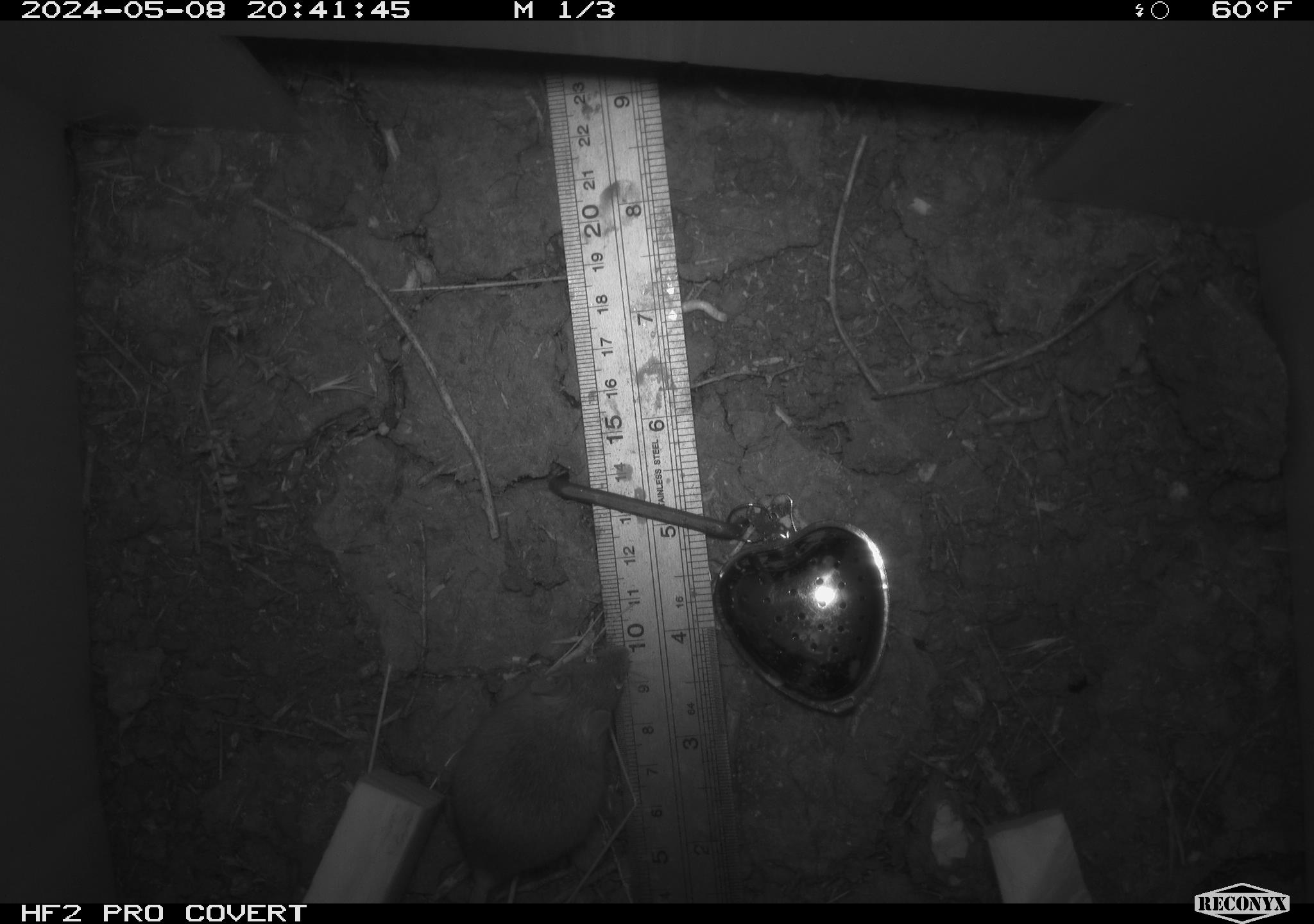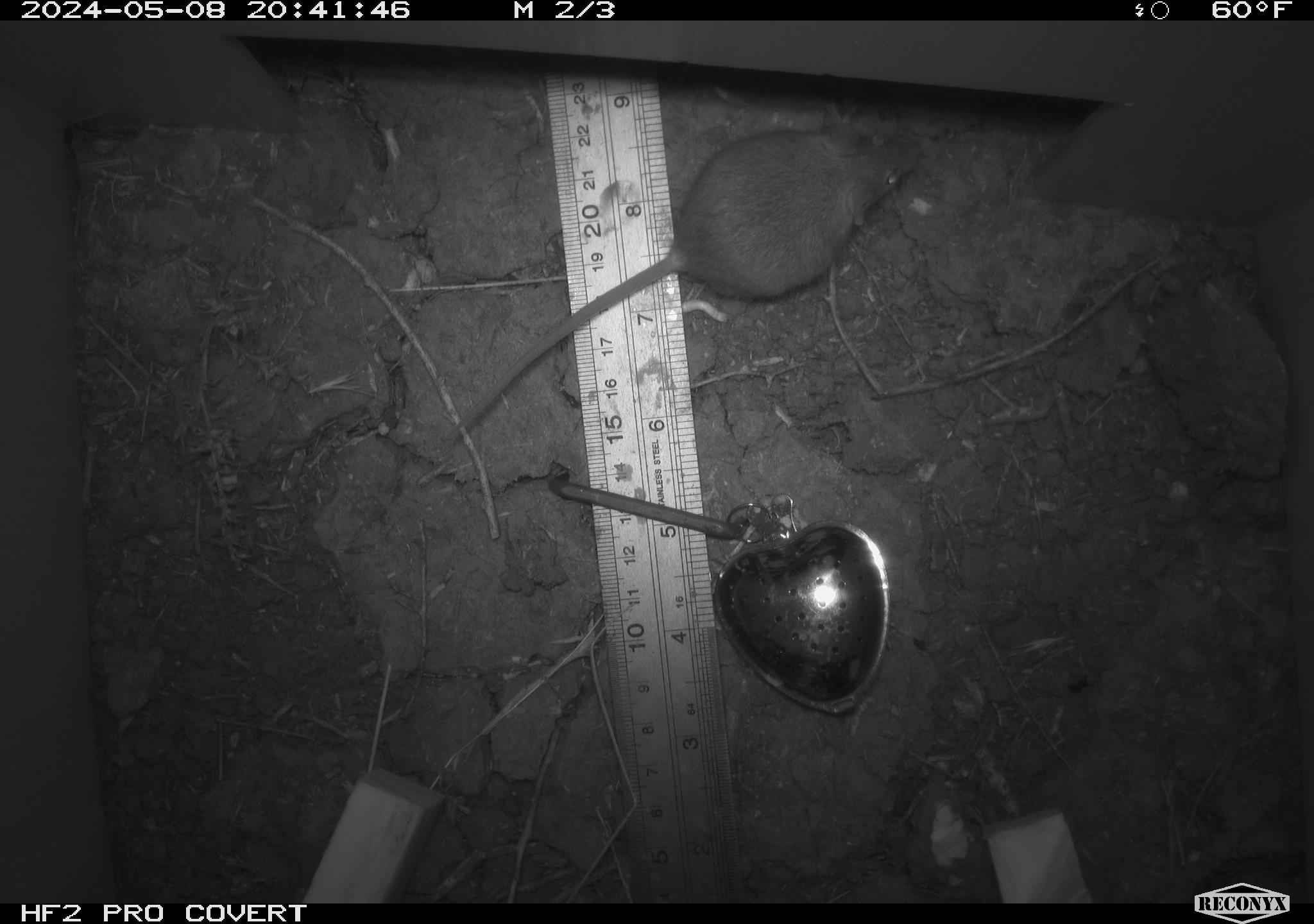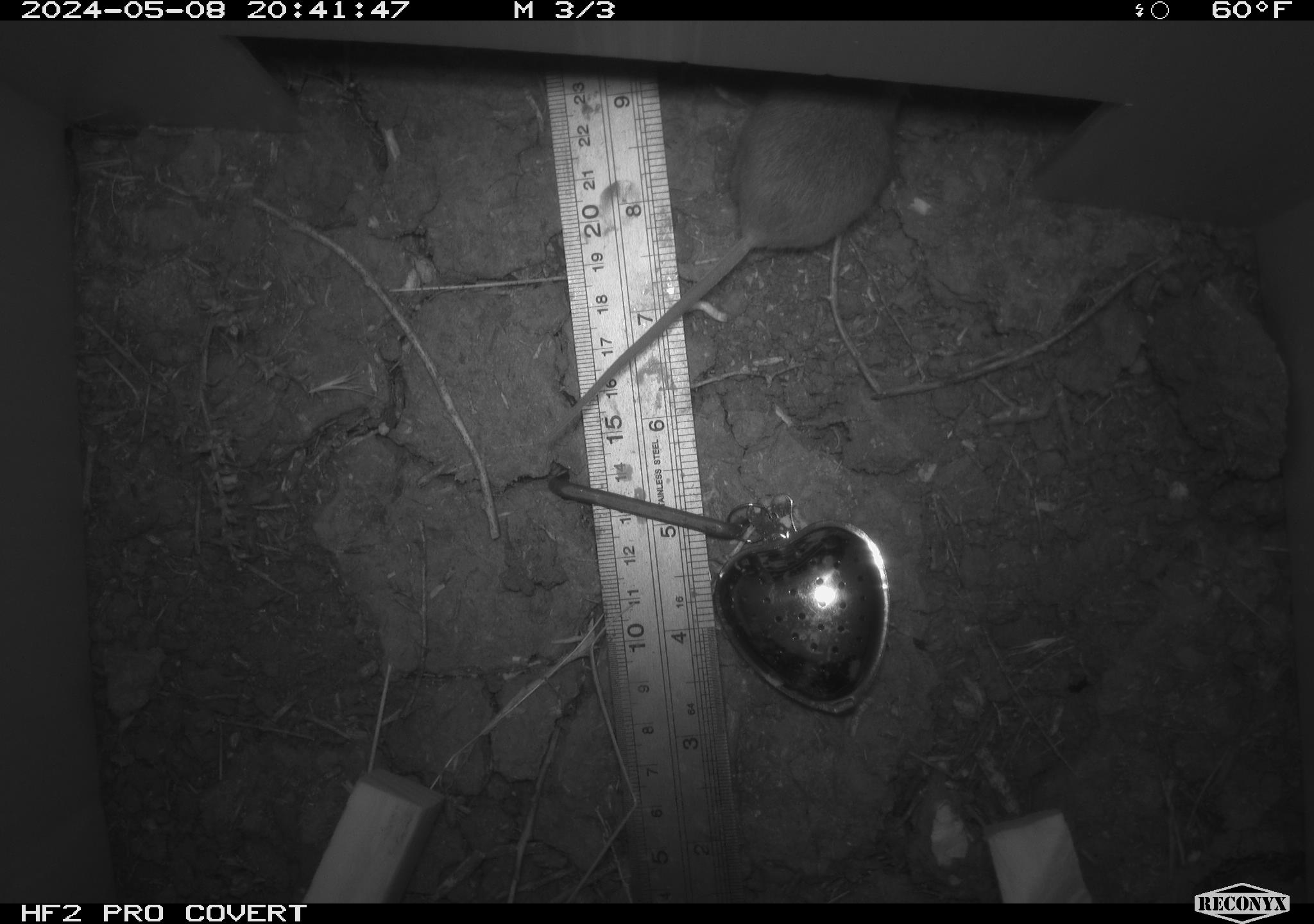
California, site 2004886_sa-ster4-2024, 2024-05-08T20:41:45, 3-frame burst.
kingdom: Animalia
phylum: Chordata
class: Mammalia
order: Rodentia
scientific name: Rodentia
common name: mouse species